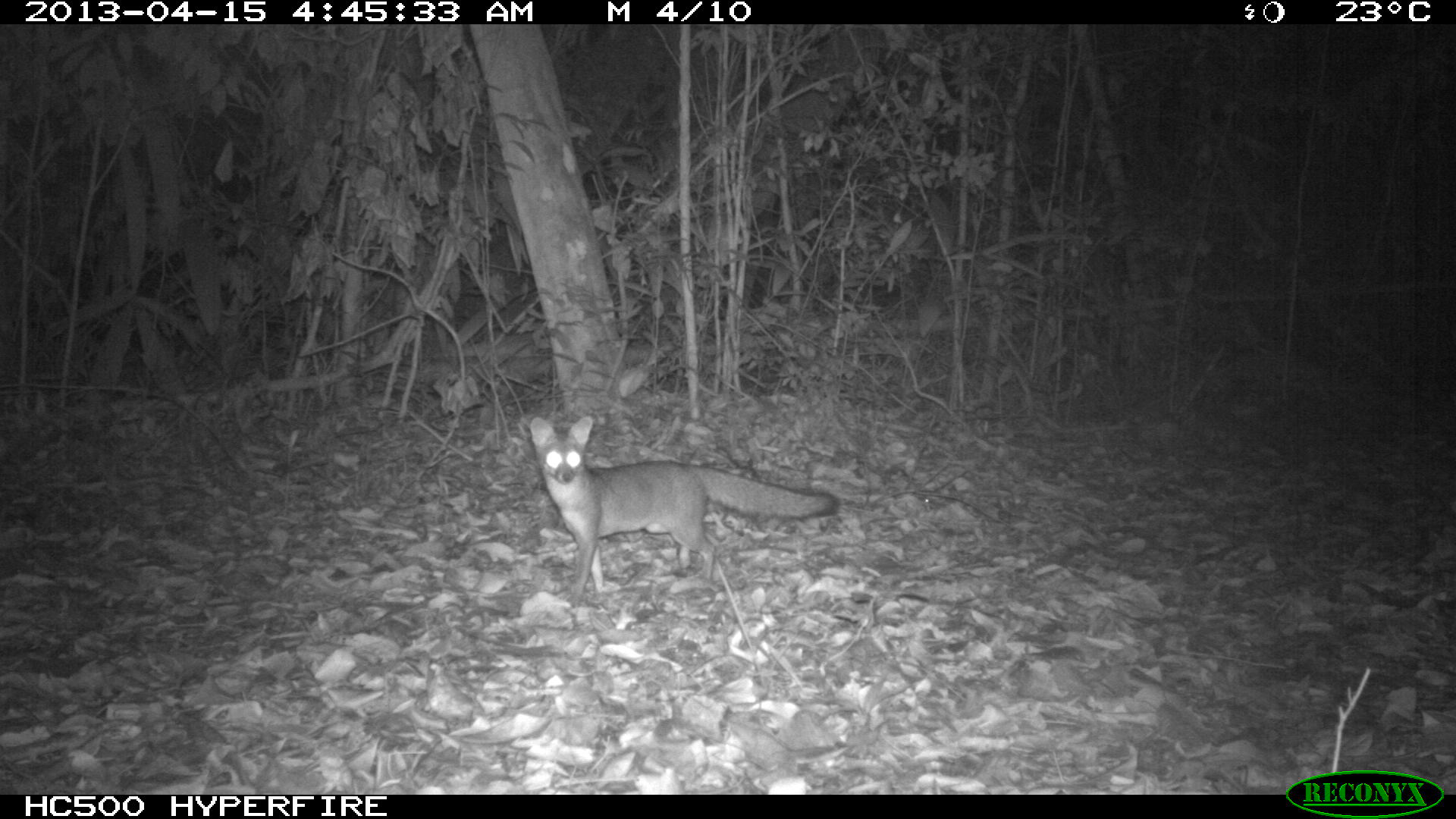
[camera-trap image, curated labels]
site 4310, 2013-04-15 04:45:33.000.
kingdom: Animalia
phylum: Chordata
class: Mammalia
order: Carnivora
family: Canidae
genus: Urocyon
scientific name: Urocyon cinereoargenteus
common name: gray fox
Urocyon cinereoargenteus (gray fox), count 1.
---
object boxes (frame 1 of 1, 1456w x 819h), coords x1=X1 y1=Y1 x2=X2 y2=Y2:
urocyon cinereoargenteus: x1=530 y1=415 x2=838 y2=603